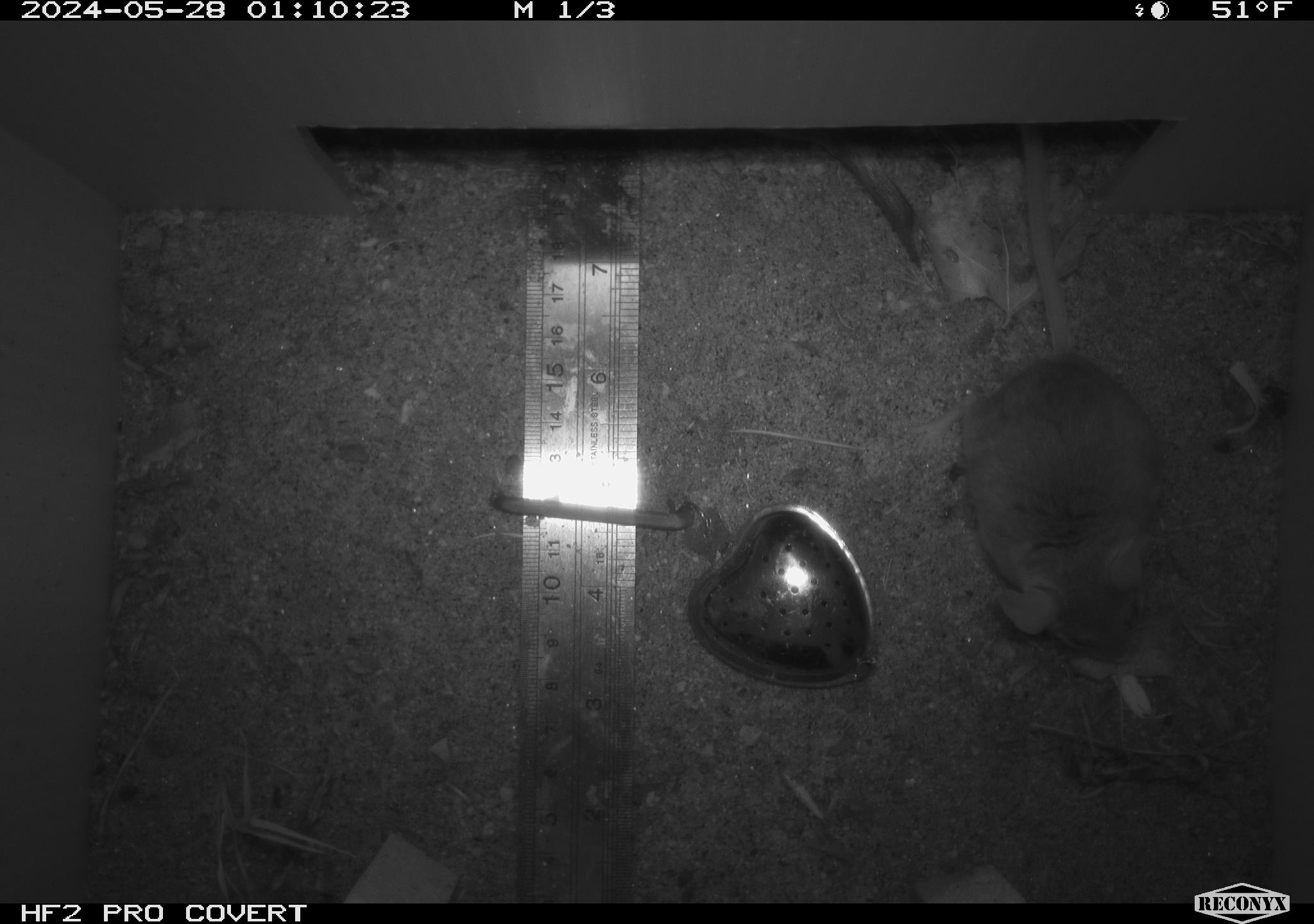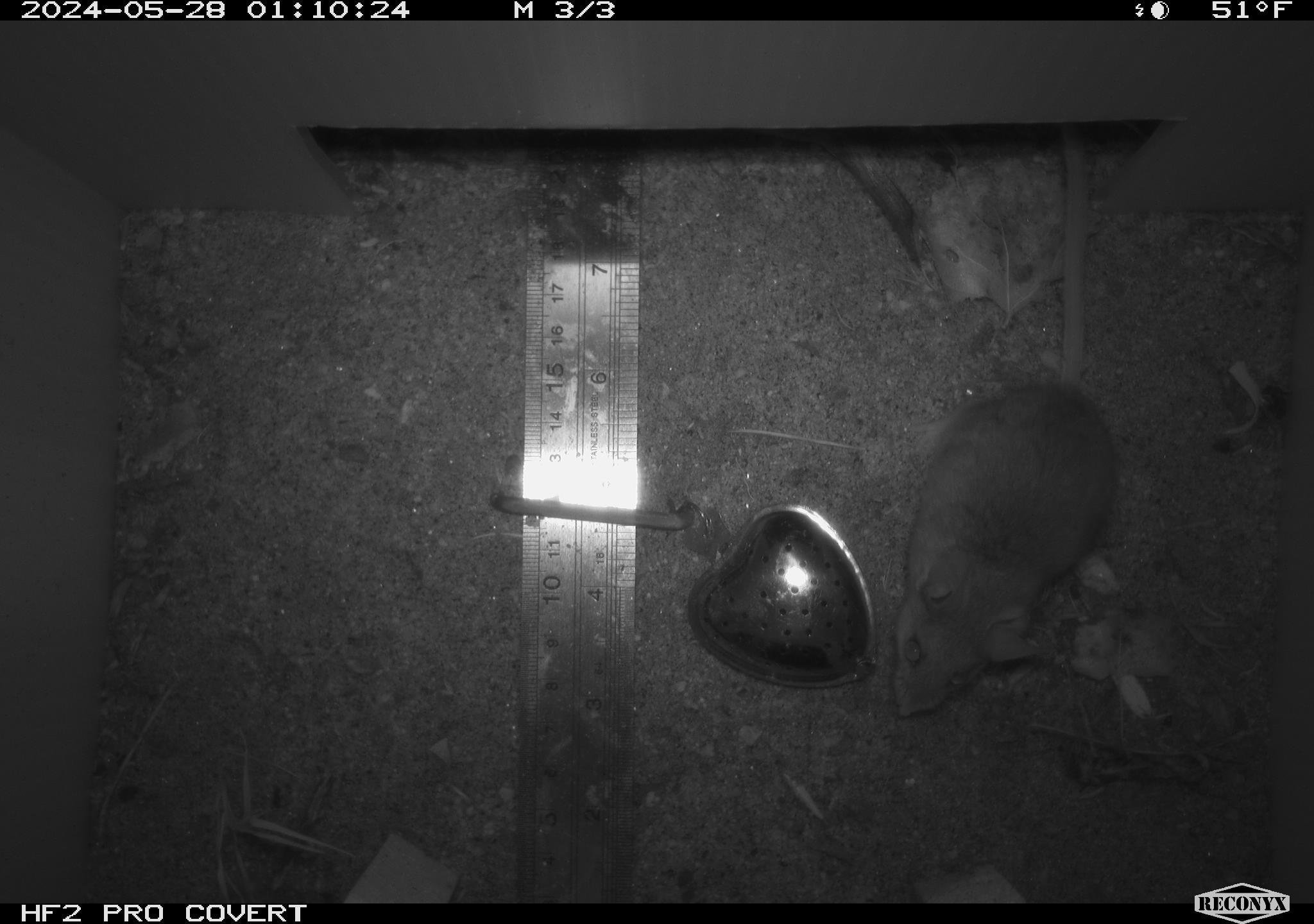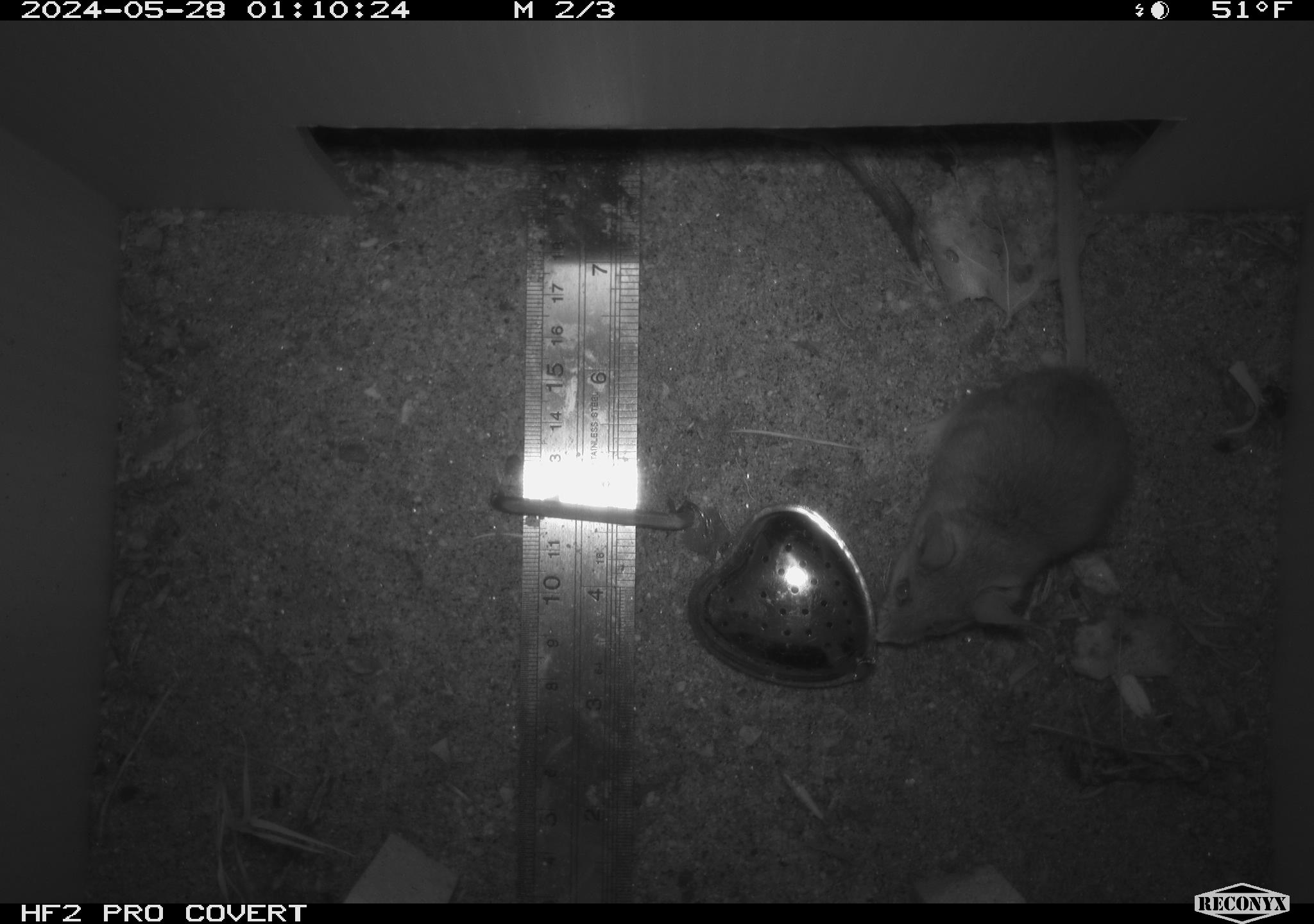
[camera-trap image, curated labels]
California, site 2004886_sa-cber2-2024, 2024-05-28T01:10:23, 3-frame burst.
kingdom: Animalia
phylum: Chordata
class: Mammalia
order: Rodentia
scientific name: Rodentia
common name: mouse species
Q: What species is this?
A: Mouse species (Rodentia).